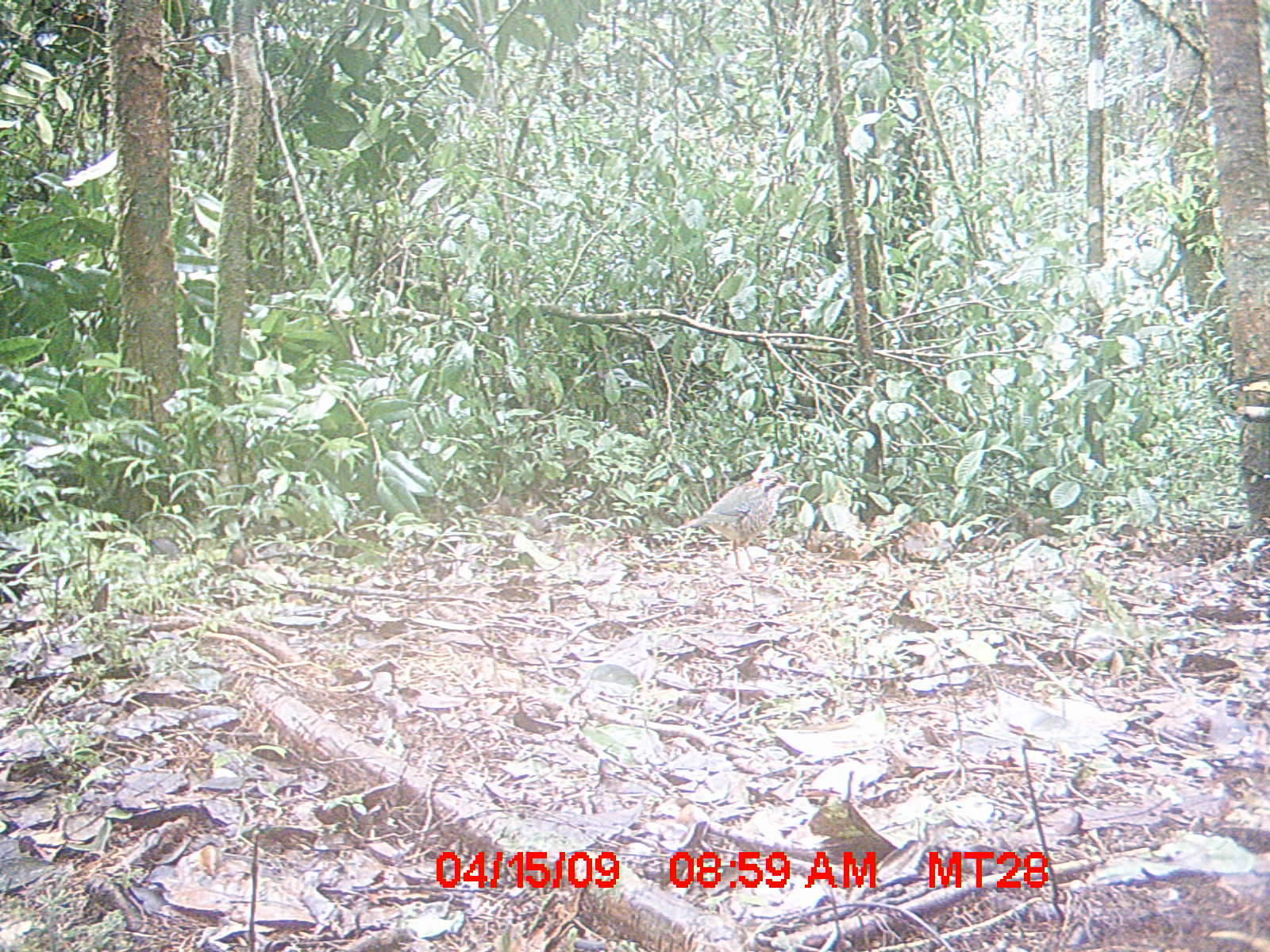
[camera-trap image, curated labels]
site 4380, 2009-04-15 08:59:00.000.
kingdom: Animalia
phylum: Chordata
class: Aves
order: Coraciiformes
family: Brachypteraciidae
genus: Brachypteracias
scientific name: Brachypteracias squamiger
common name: scaly ground-roller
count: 1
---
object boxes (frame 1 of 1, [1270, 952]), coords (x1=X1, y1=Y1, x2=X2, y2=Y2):
brachypteracias squamiger: (x1=676, y1=470, x2=800, y2=573)